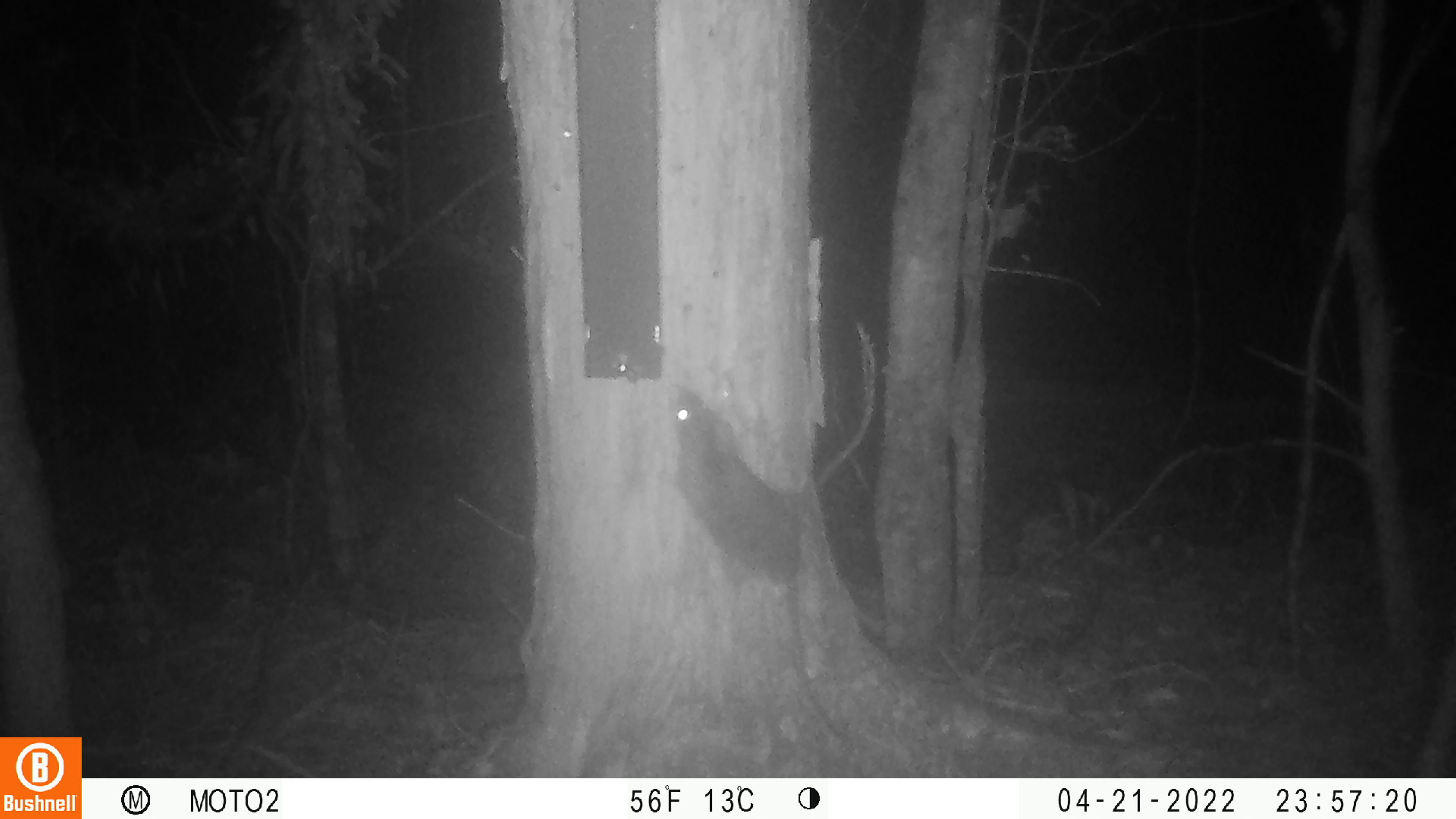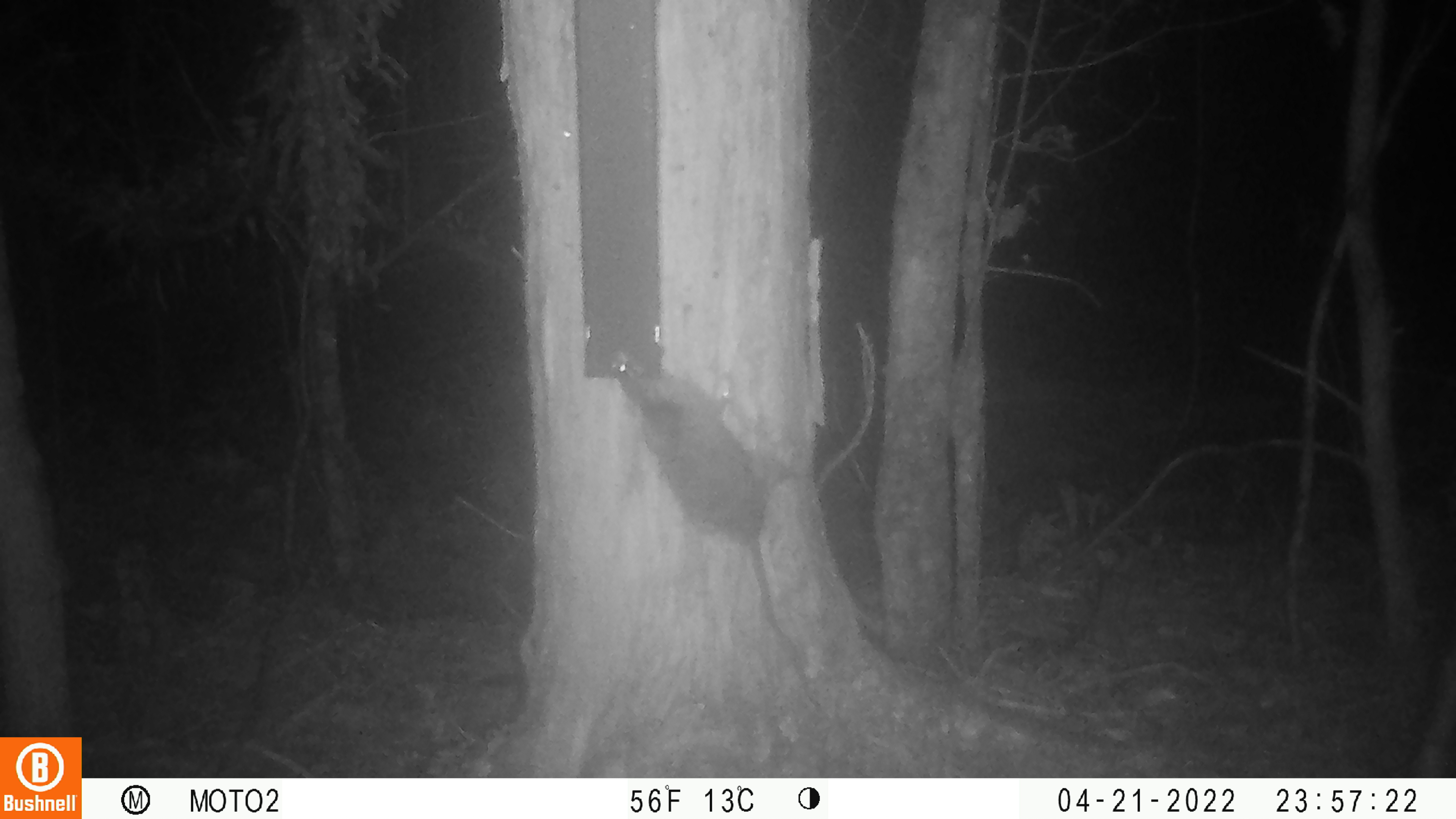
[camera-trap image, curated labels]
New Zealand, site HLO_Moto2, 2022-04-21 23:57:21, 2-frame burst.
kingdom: Animalia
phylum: Chordata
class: Mammalia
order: Rodentia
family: Muridae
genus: Rattus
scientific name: Rattus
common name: rat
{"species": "rat (Rattus)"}